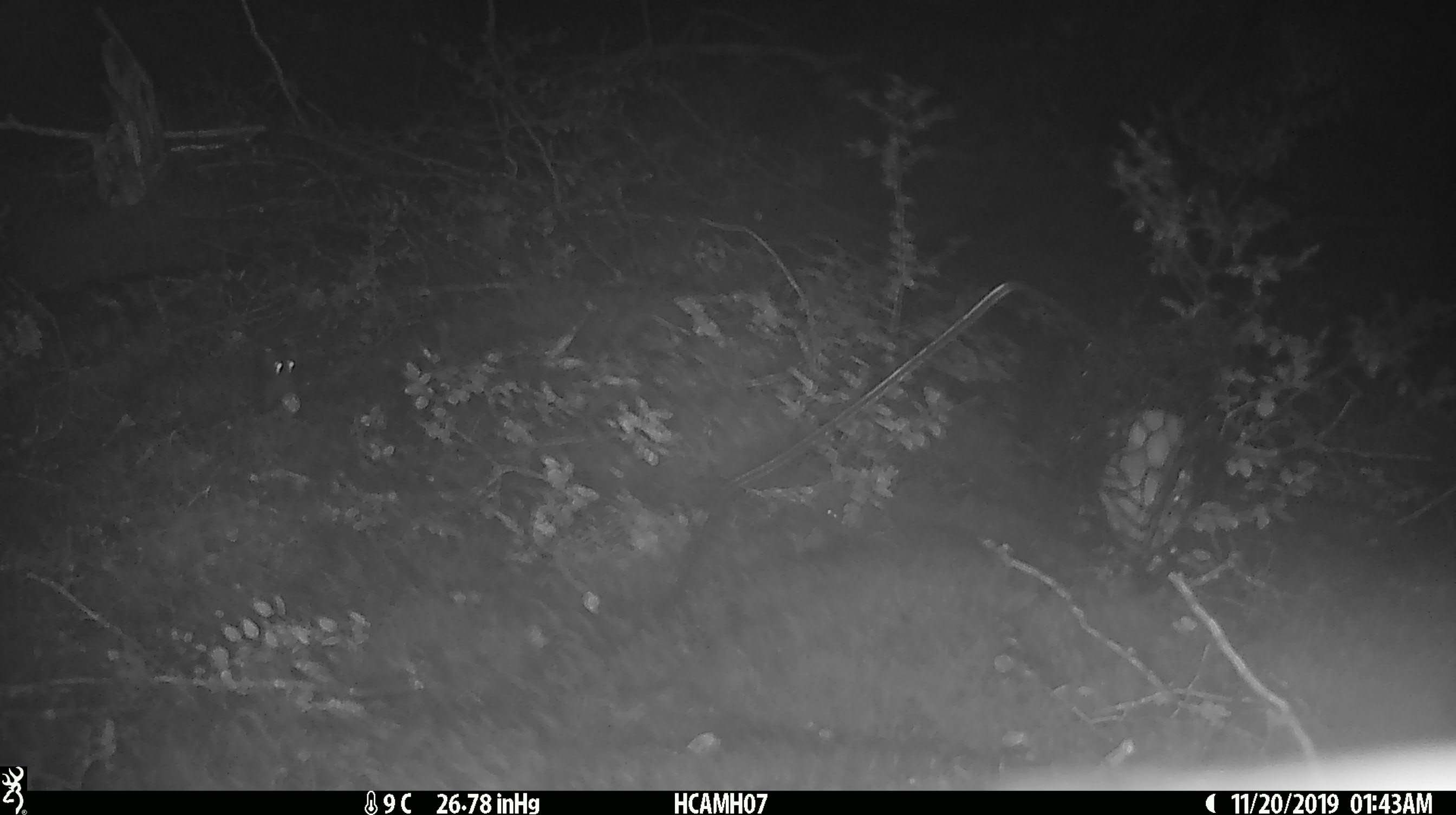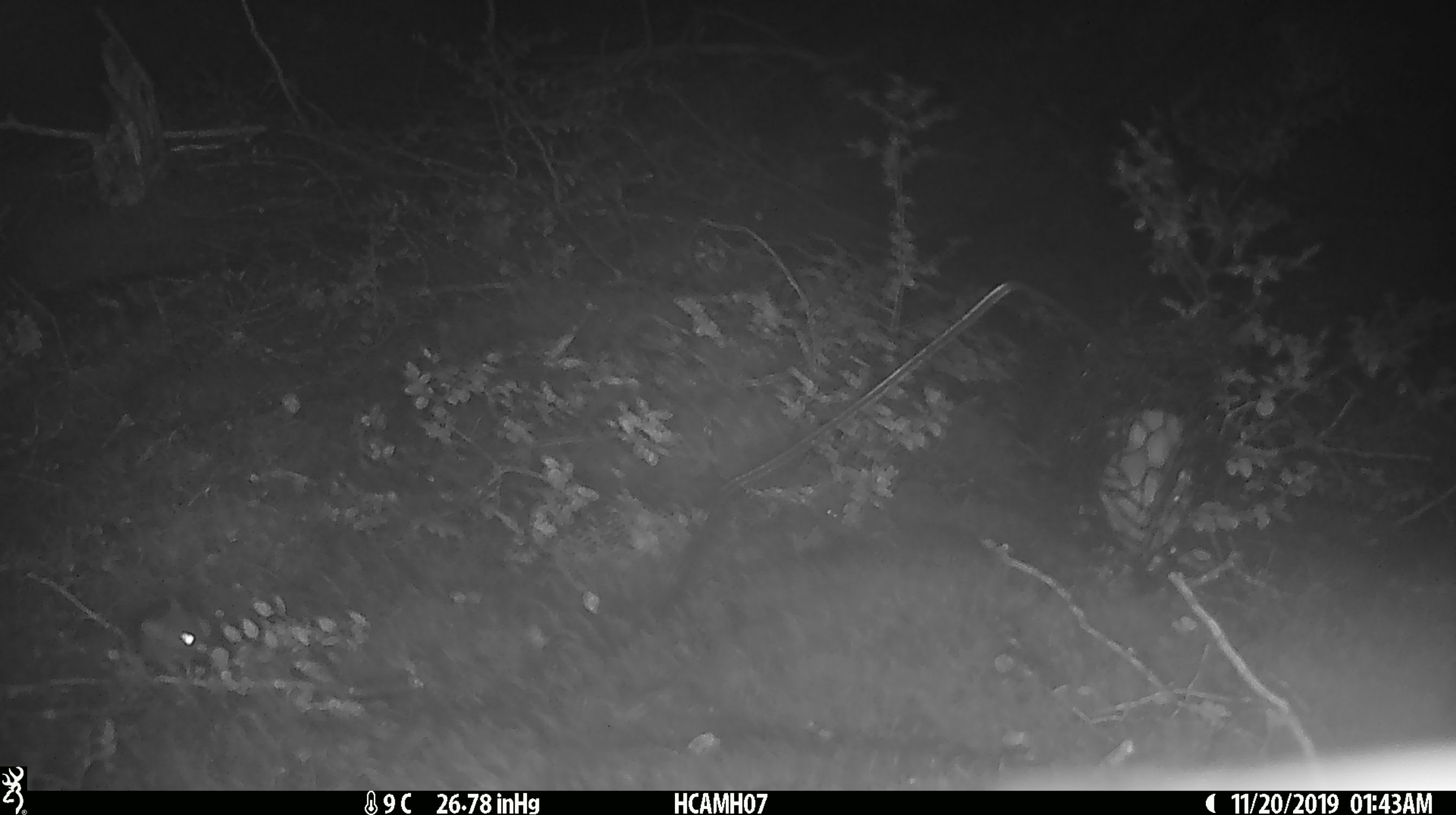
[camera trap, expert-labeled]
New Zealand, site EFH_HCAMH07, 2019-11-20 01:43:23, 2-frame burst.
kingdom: Animalia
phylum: Chordata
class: Mammalia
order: Rodentia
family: Muridae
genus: Mus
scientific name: Mus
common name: mouse